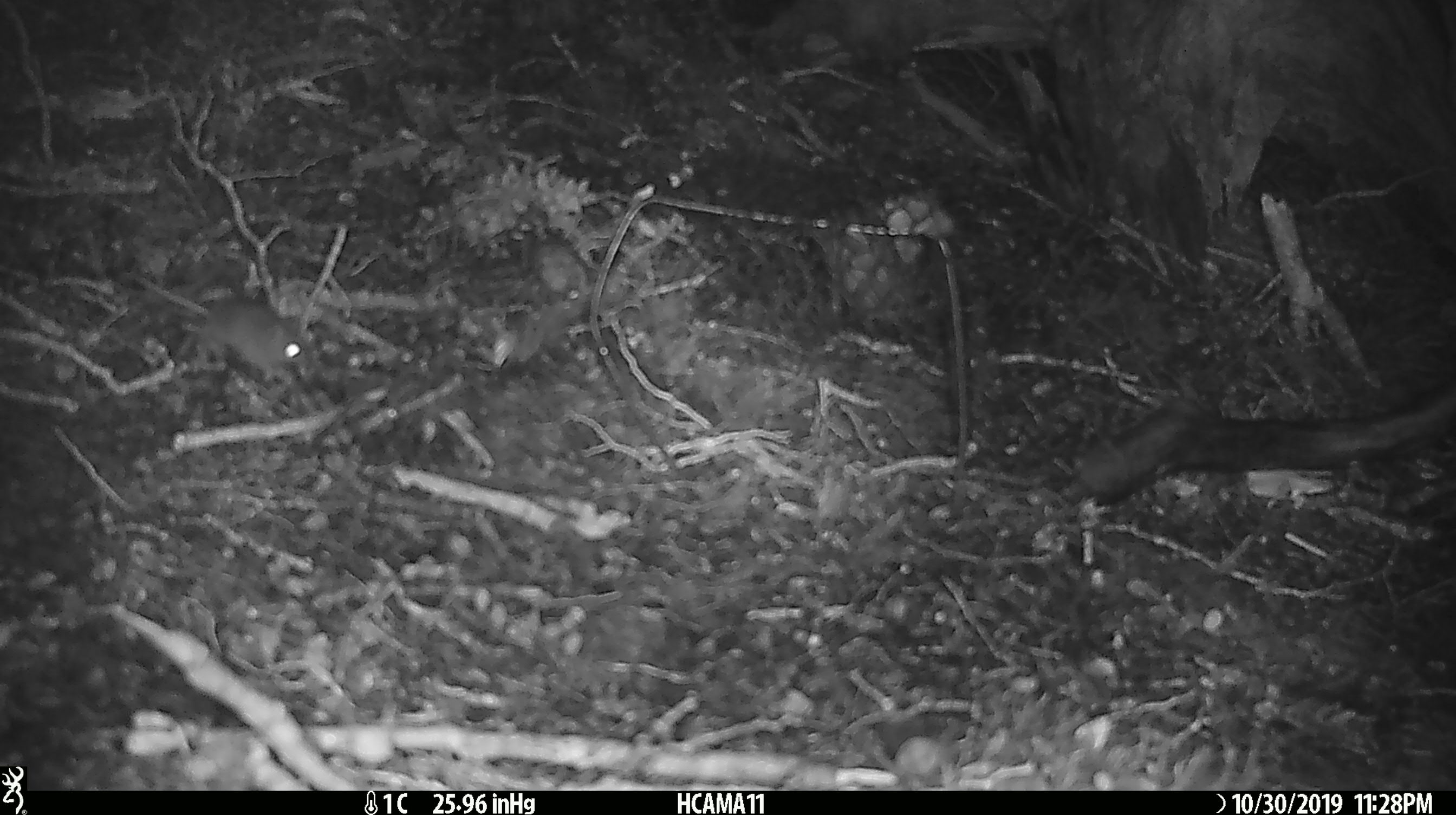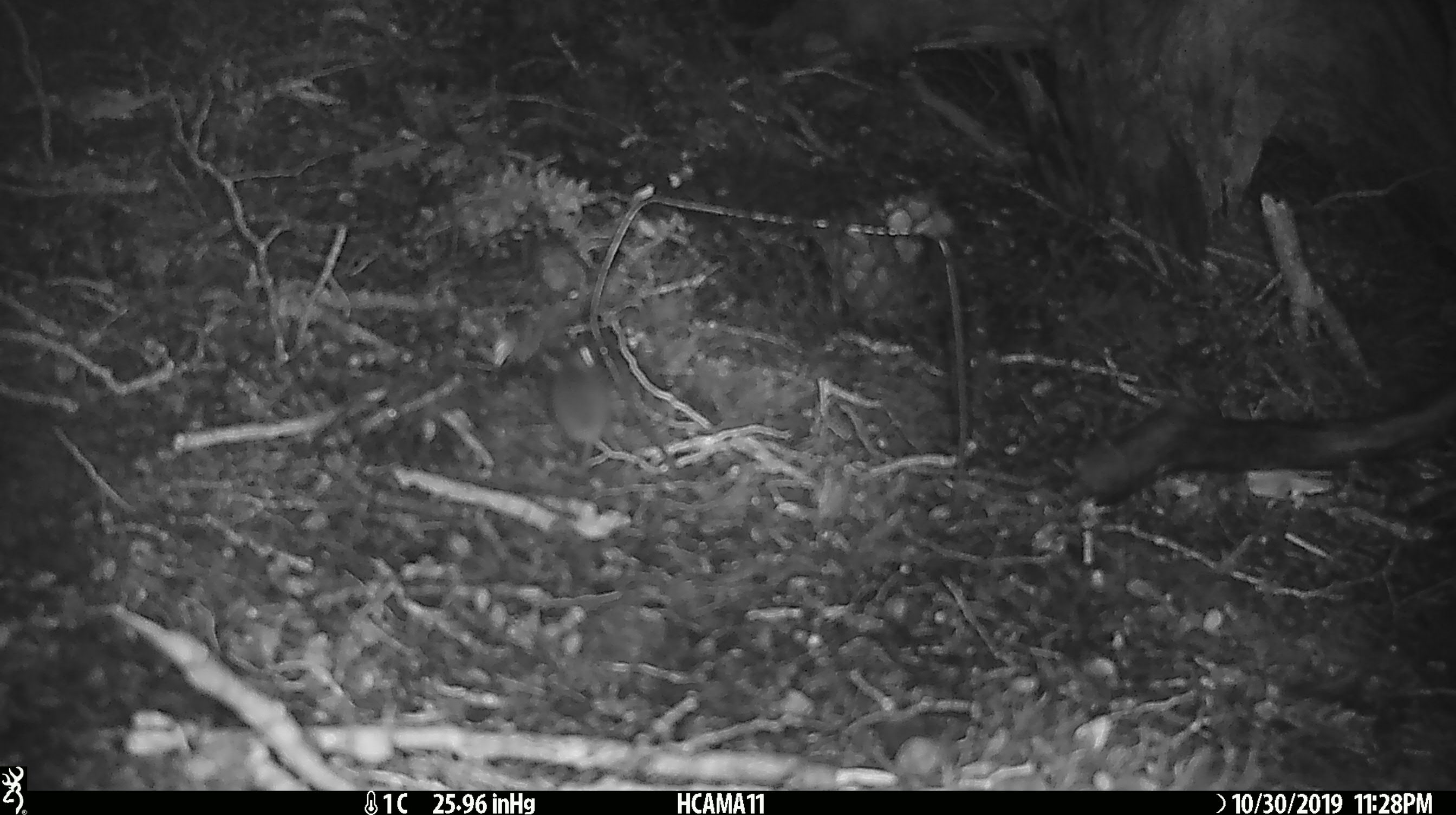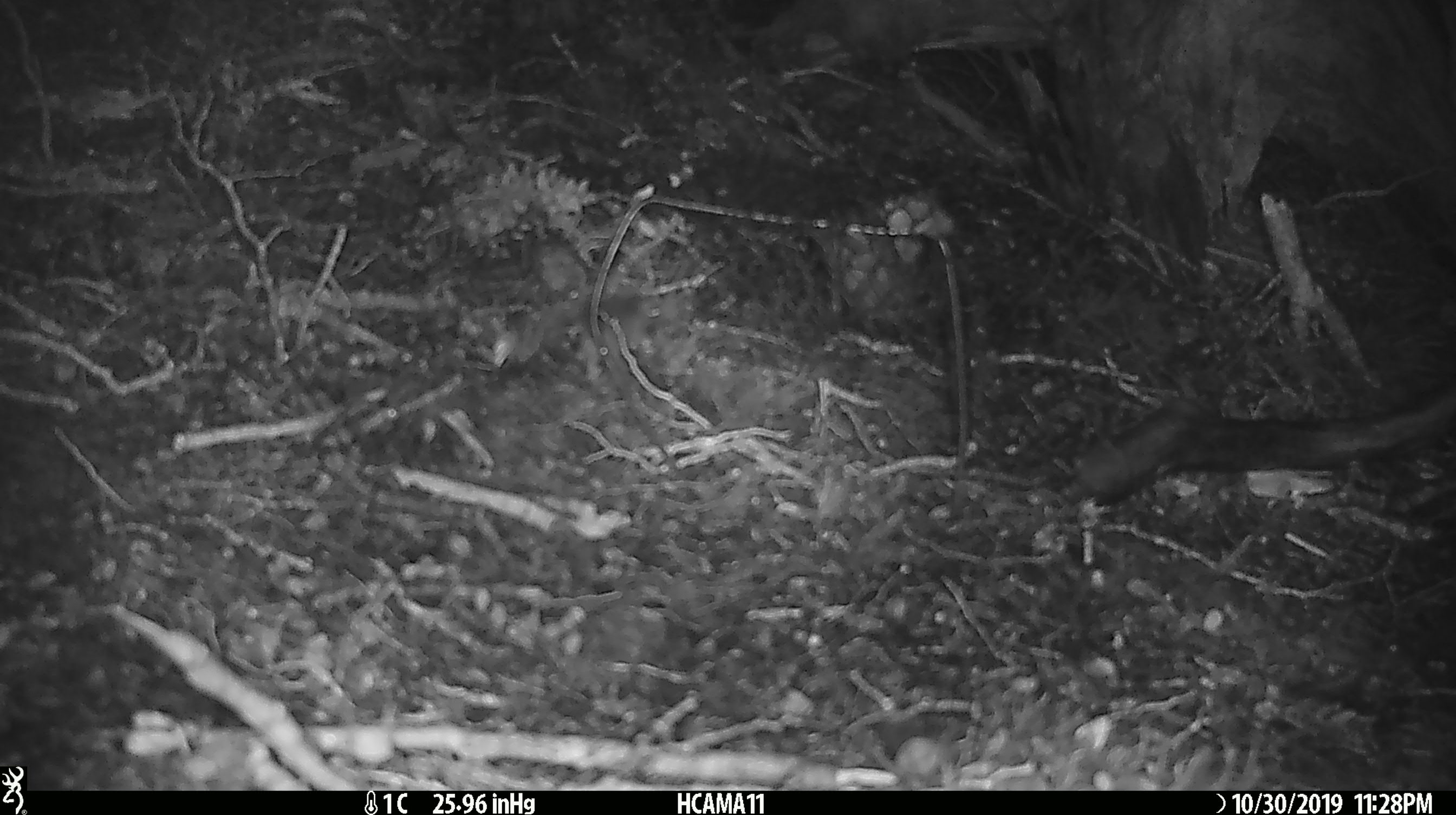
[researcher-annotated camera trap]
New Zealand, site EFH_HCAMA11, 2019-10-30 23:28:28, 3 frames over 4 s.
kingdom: Animalia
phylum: Chordata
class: Mammalia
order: Rodentia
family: Muridae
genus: Mus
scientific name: Mus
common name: mouse